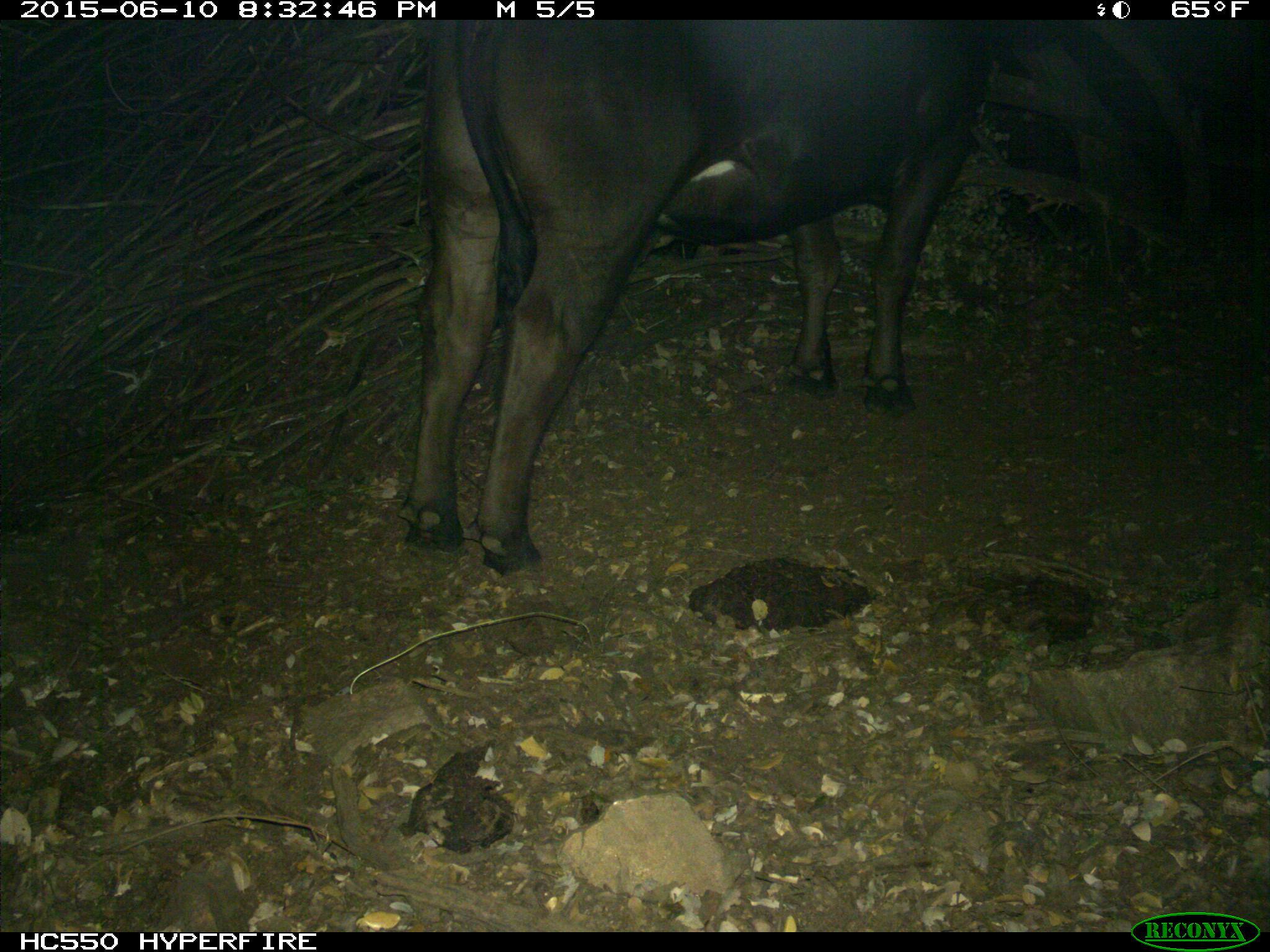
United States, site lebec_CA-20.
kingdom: Animalia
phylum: Chordata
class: Mammalia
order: Artiodactyla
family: Bovidae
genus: Bos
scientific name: Bos taurus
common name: domestic cow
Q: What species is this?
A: Bos taurus (domestic cow).